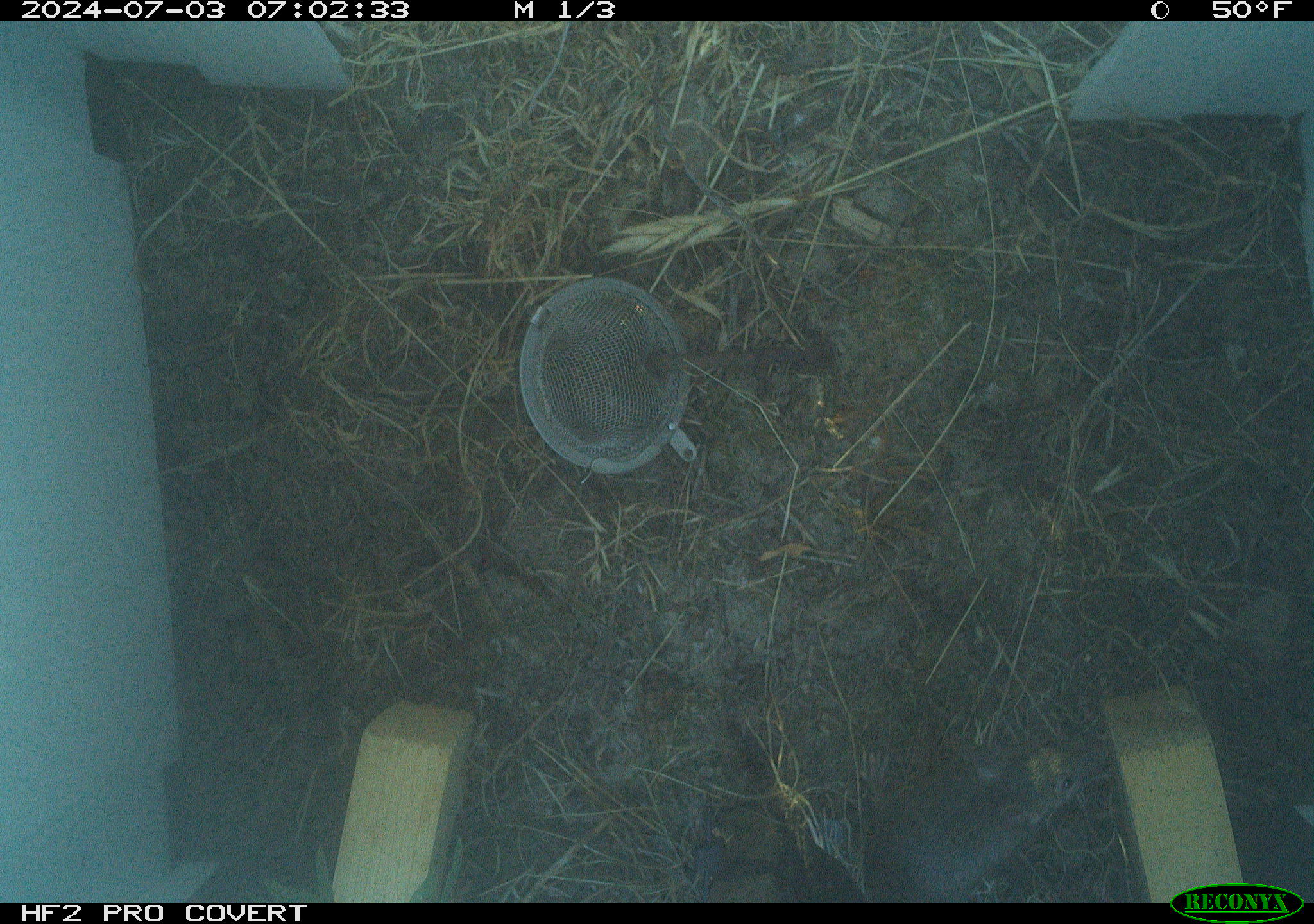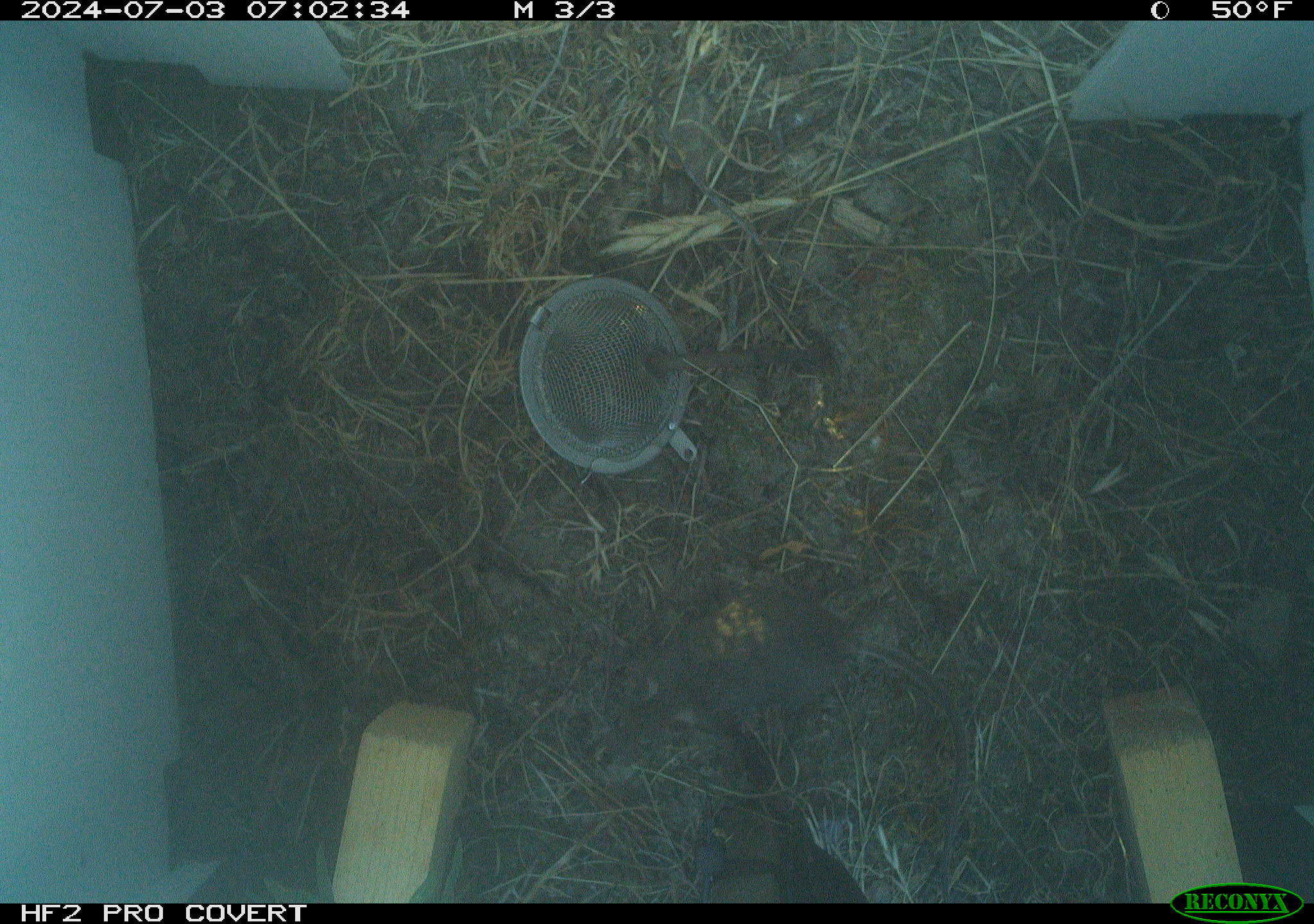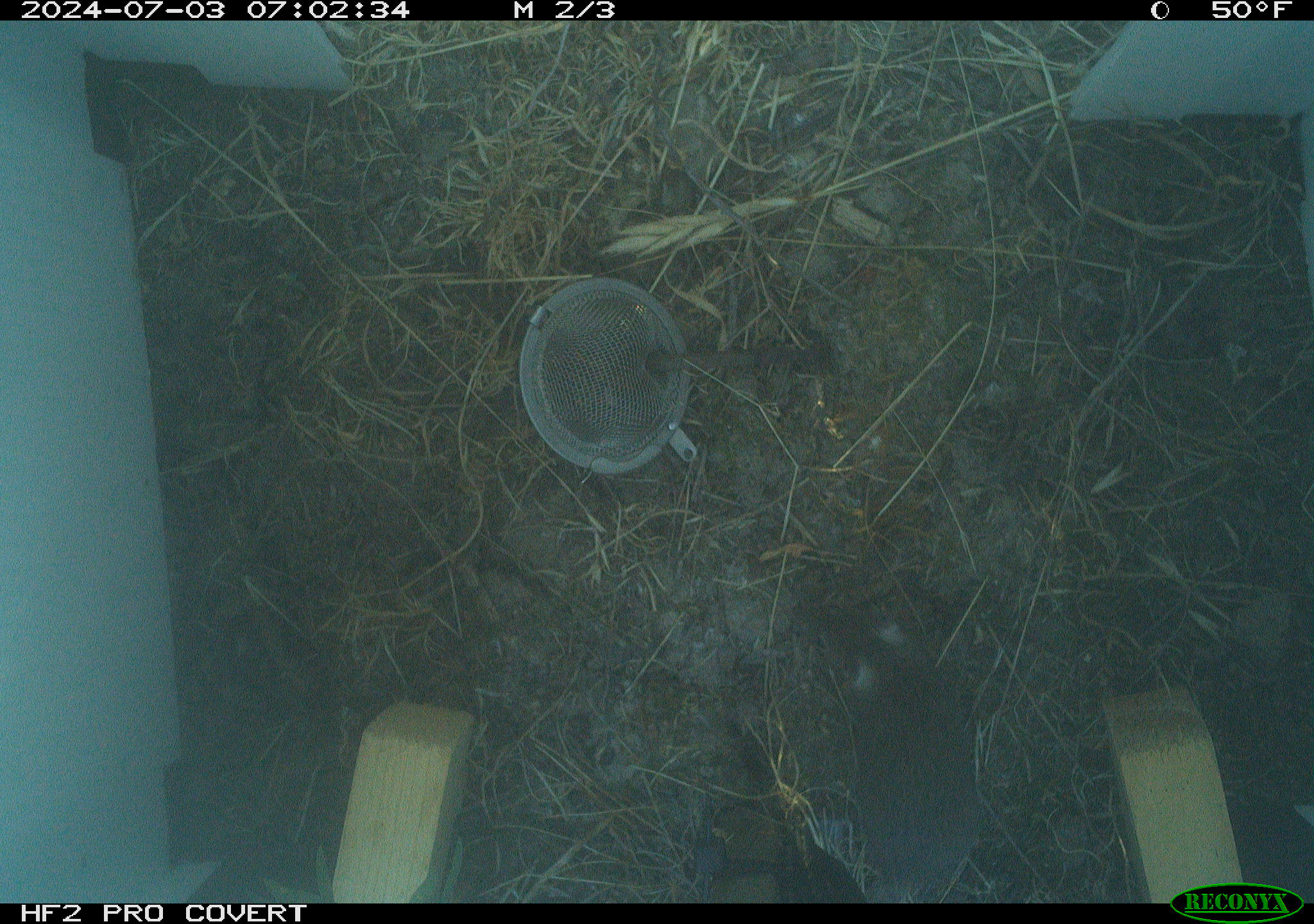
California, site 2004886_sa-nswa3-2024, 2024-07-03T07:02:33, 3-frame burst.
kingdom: Animalia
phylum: Chordata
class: Mammalia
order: Rodentia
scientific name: Rodentia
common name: rodent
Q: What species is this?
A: Rodent (Rodentia).